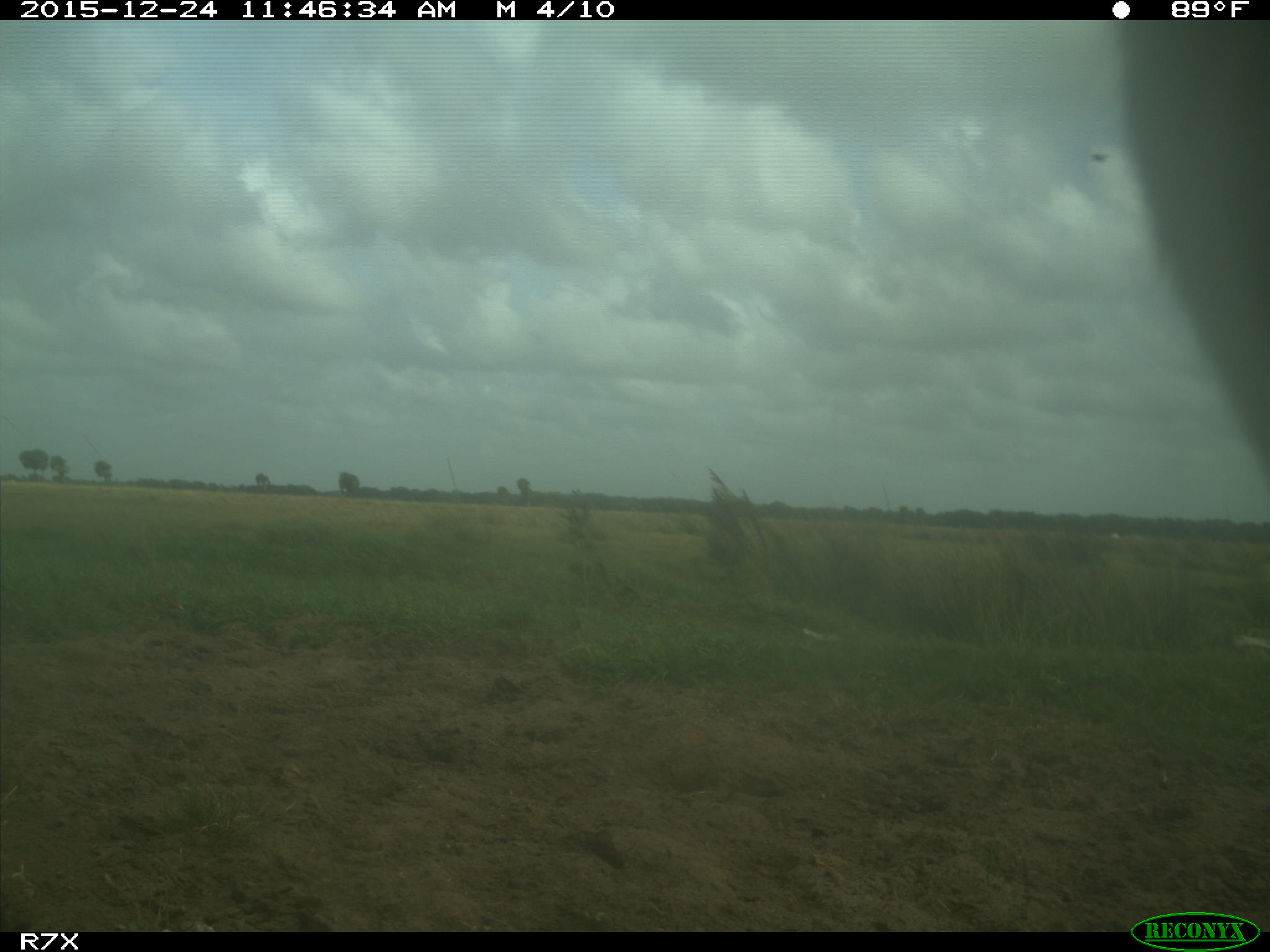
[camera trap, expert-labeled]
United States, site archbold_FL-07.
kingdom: Animalia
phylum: Chordata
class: Mammalia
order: Artiodactyla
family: Bovidae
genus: Bos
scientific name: Bos taurus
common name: domestic cow